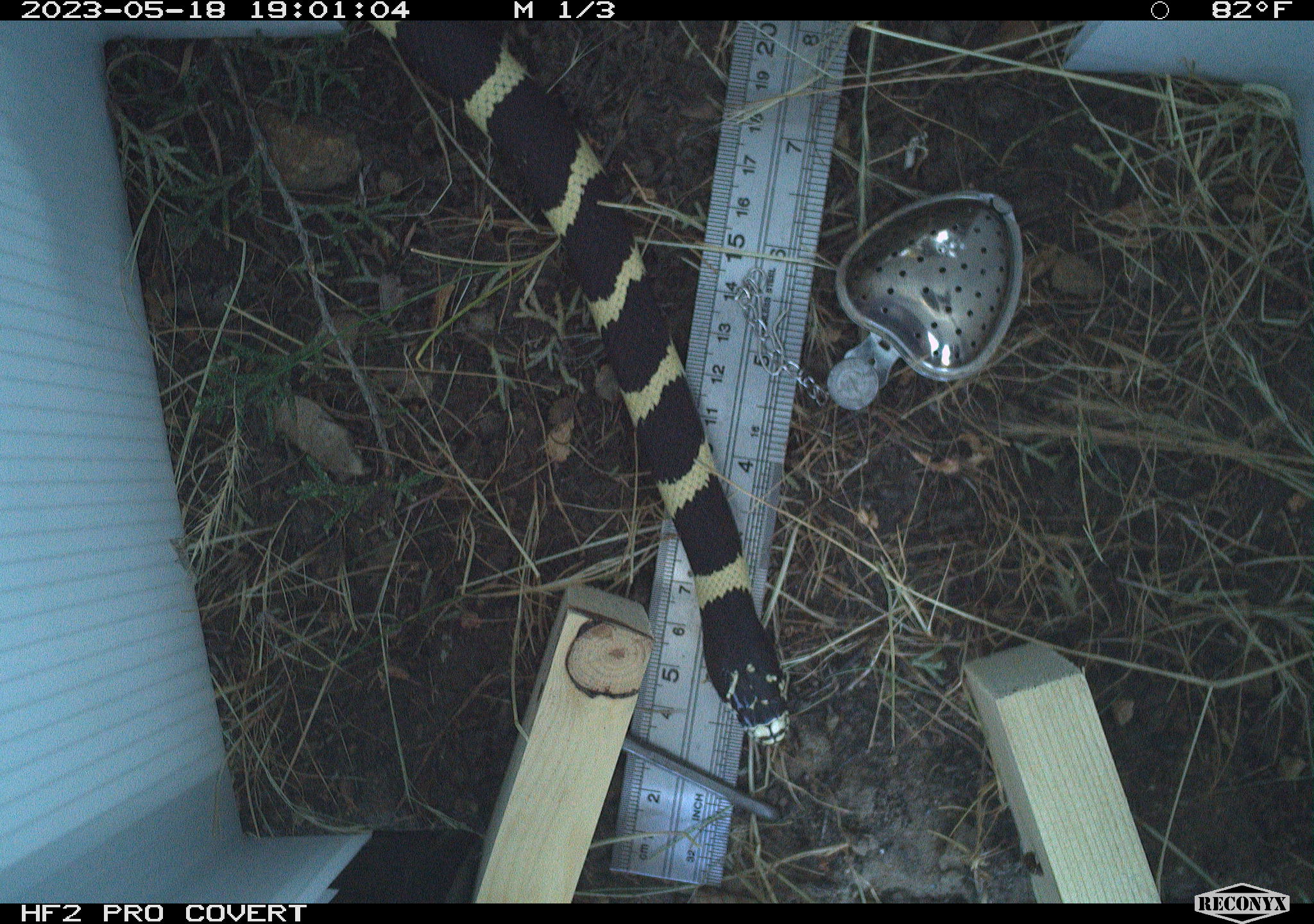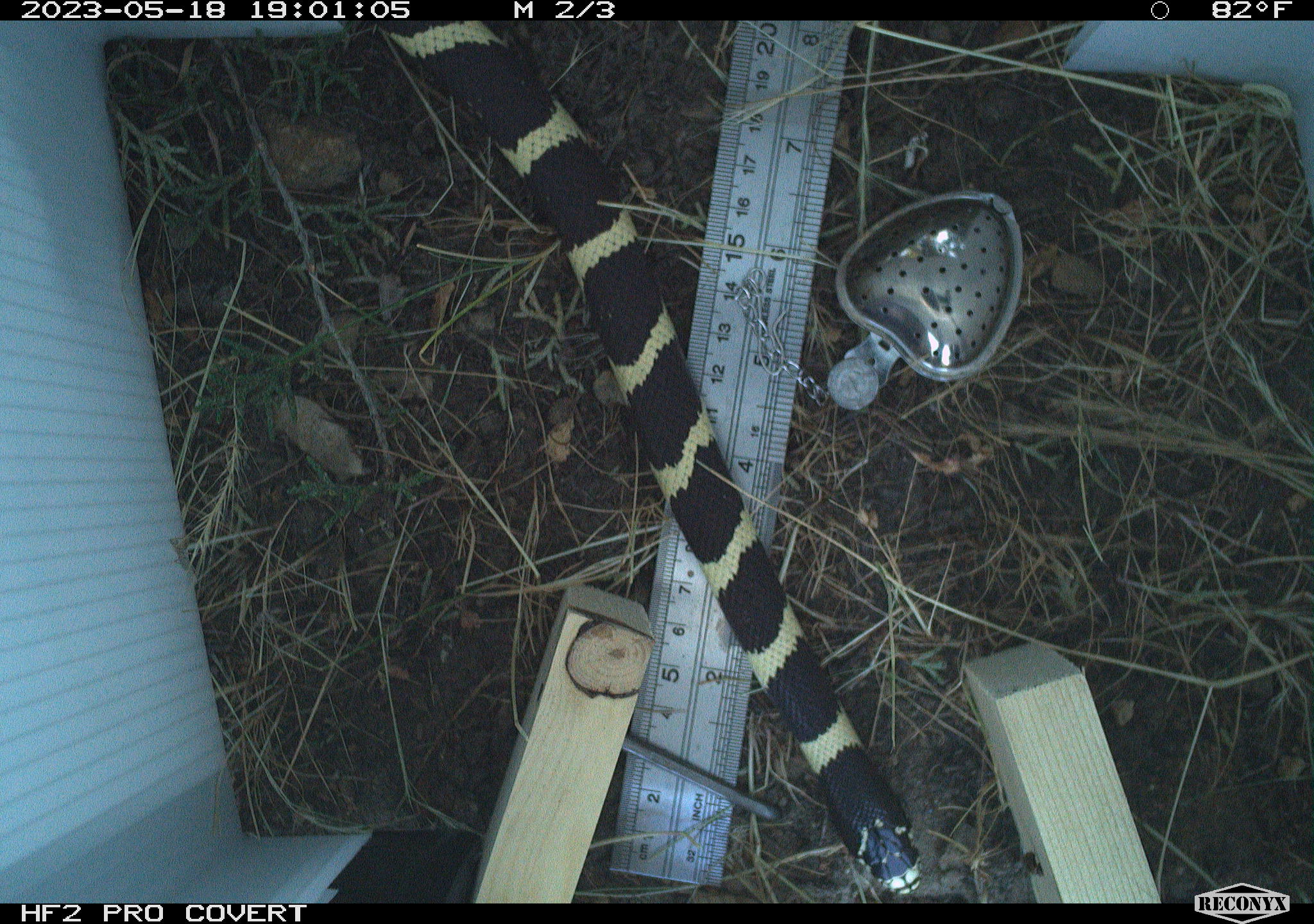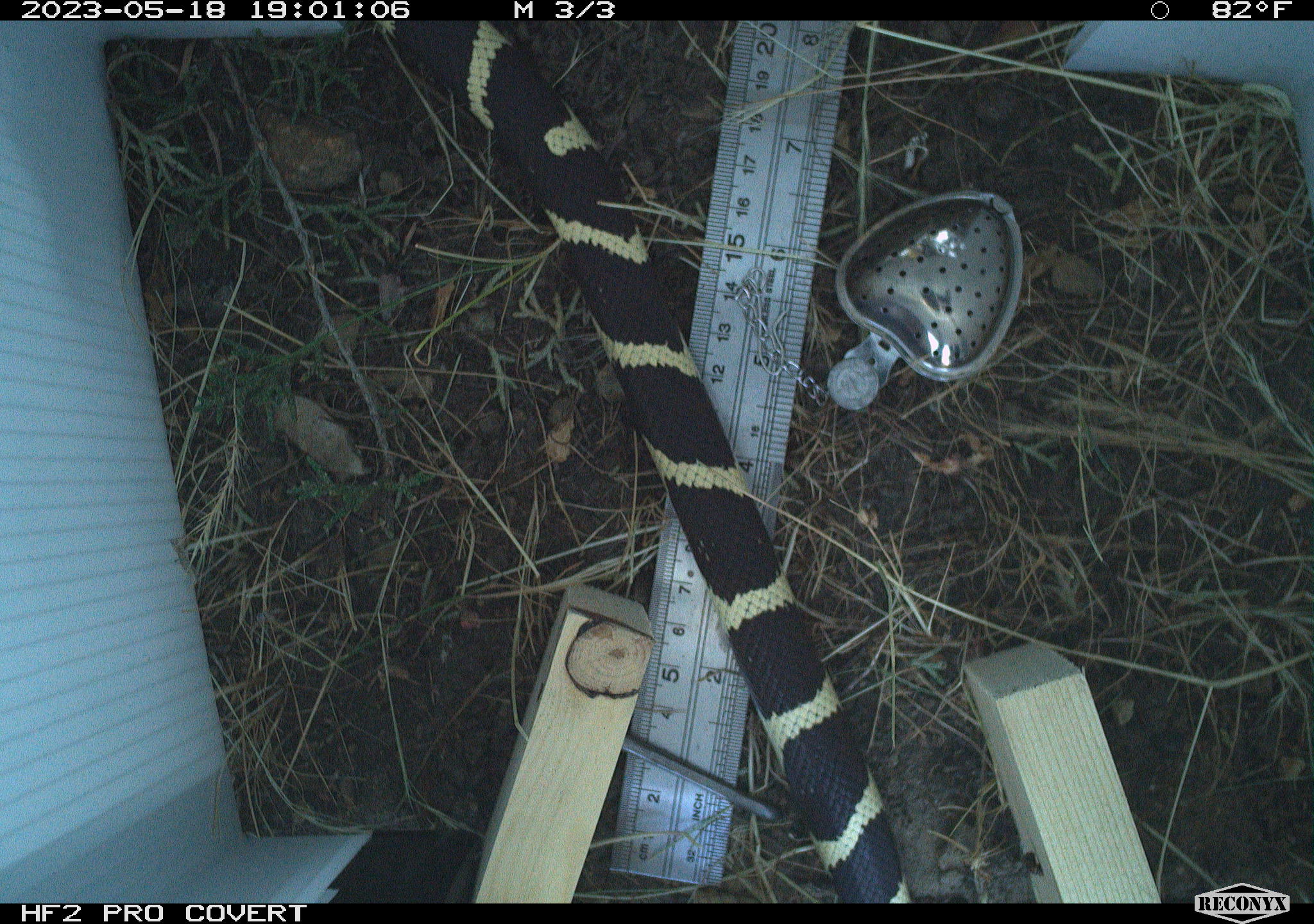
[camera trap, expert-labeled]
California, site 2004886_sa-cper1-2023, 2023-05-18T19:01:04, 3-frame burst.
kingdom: Animalia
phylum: Chordata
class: Reptilia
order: Squamata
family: Colubridae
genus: Lampropeltis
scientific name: Lampropeltis californiae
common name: california kingsnake